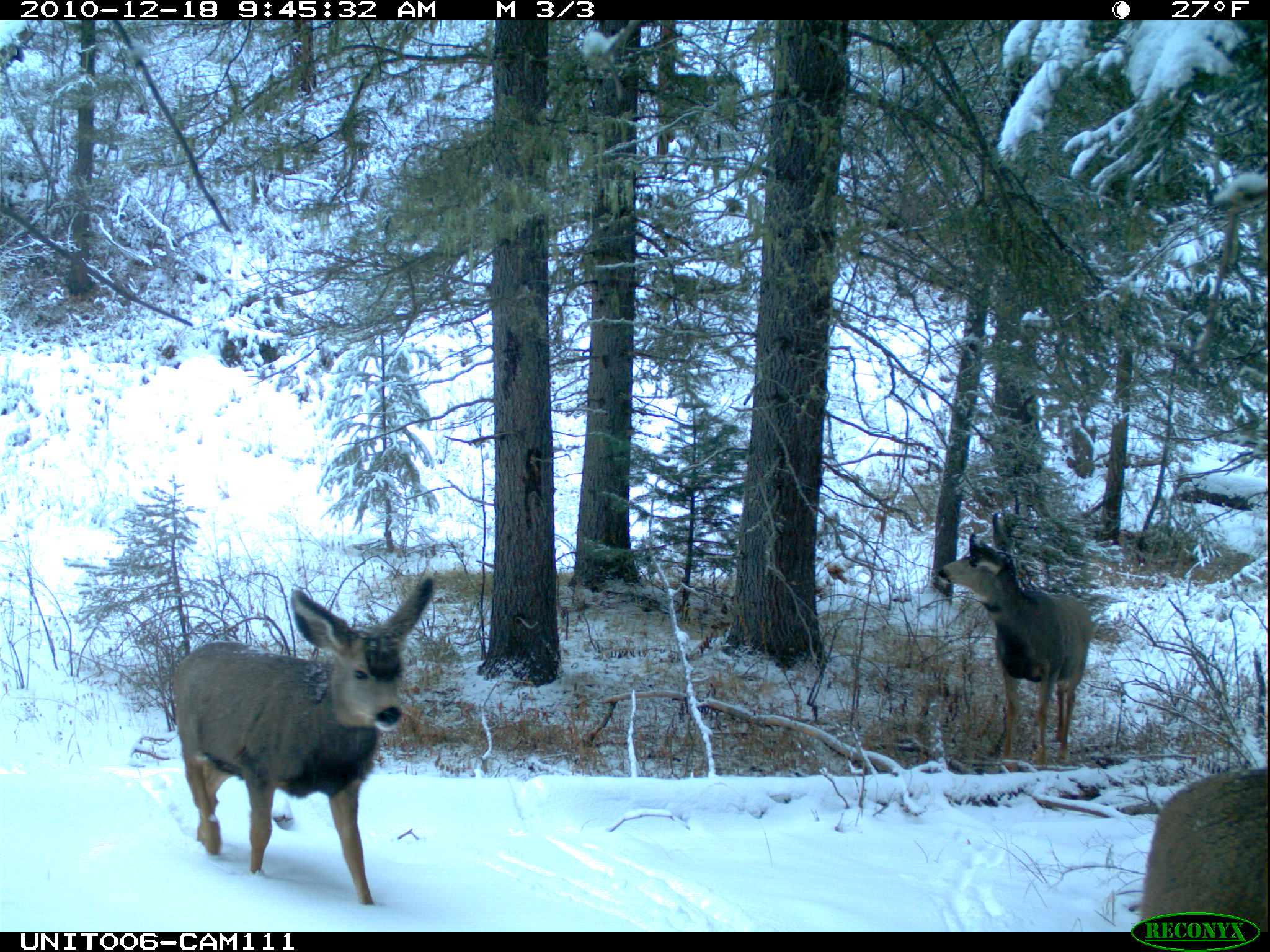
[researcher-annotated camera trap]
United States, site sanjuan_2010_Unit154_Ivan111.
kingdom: Animalia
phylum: Chordata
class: Mammalia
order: Artiodactyla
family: Cervidae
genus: Odocoileus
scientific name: Odocoileus hemionus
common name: mule deer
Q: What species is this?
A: Odocoileus hemionus (mule deer).